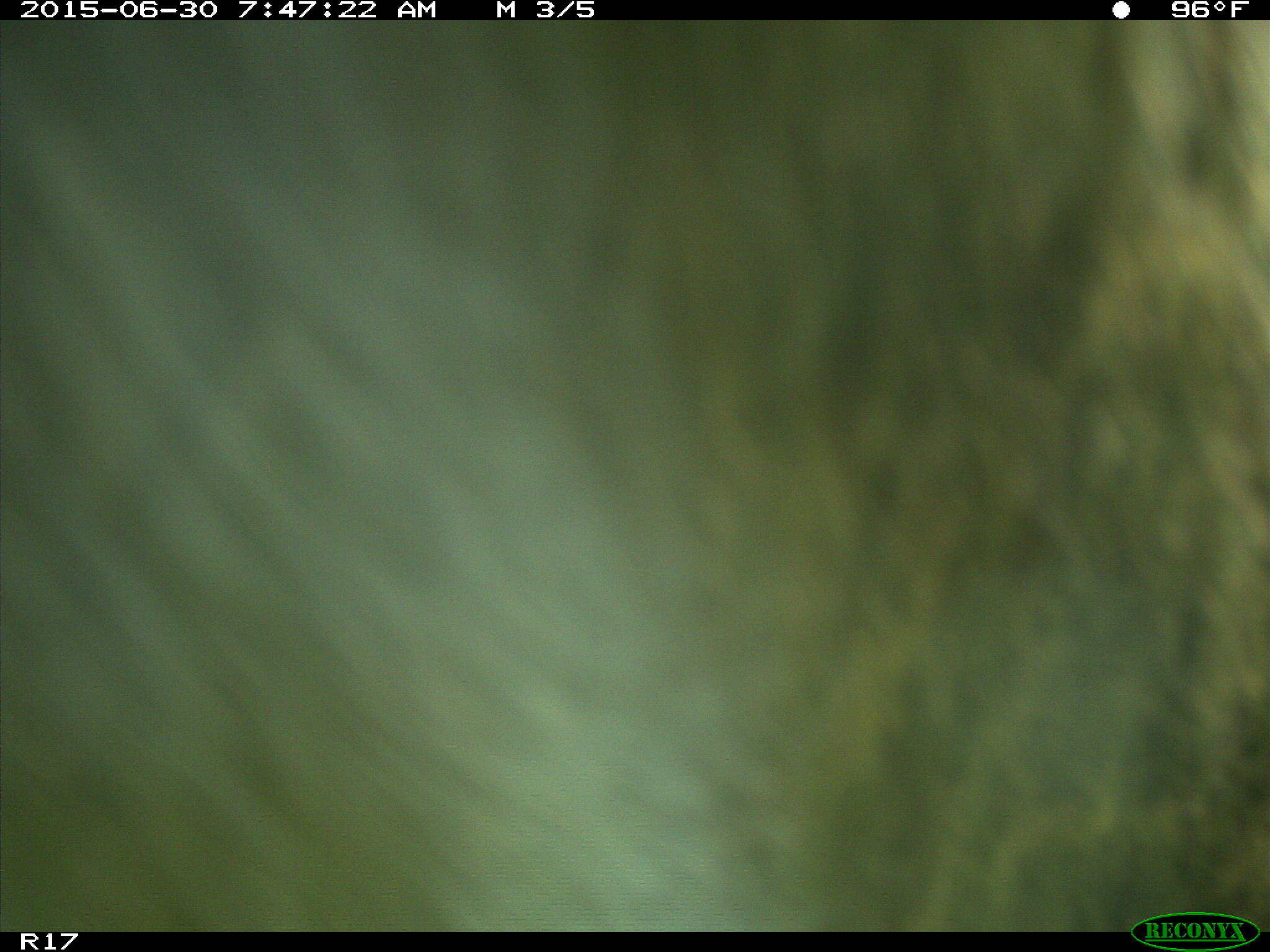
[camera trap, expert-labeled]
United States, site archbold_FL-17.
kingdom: Animalia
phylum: Chordata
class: Mammalia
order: Artiodactyla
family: Bovidae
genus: Bos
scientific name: Bos taurus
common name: domestic cow